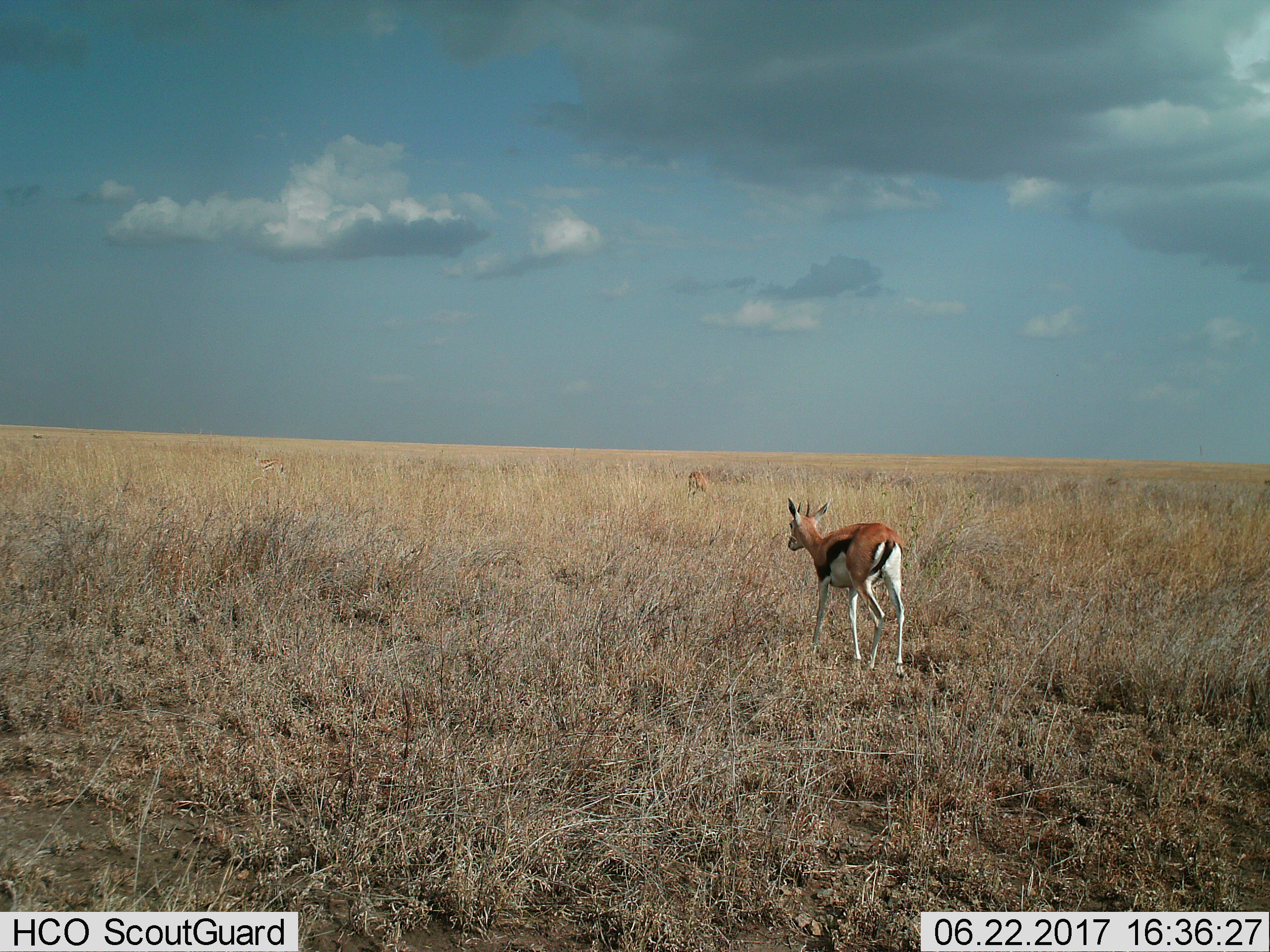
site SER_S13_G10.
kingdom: Animalia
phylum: Chordata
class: Mammalia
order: Artiodactyla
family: Bovidae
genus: Eudorcas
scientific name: Eudorcas thomsonii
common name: thomson's gazelle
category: gazellethomsons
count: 3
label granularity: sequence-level